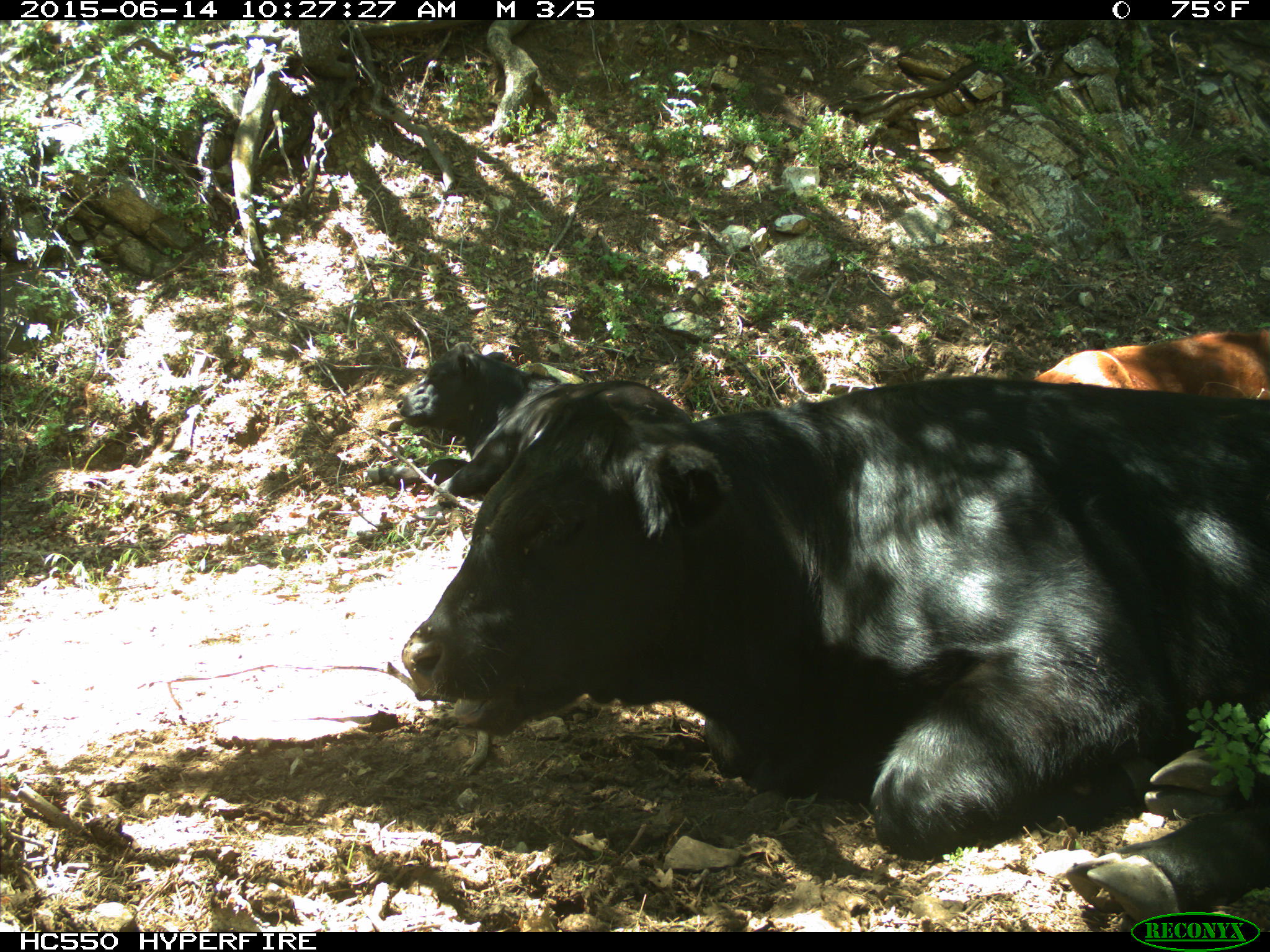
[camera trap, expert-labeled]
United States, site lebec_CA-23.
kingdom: Animalia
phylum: Chordata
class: Mammalia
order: Artiodactyla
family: Bovidae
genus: Bos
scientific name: Bos taurus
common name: domestic cow